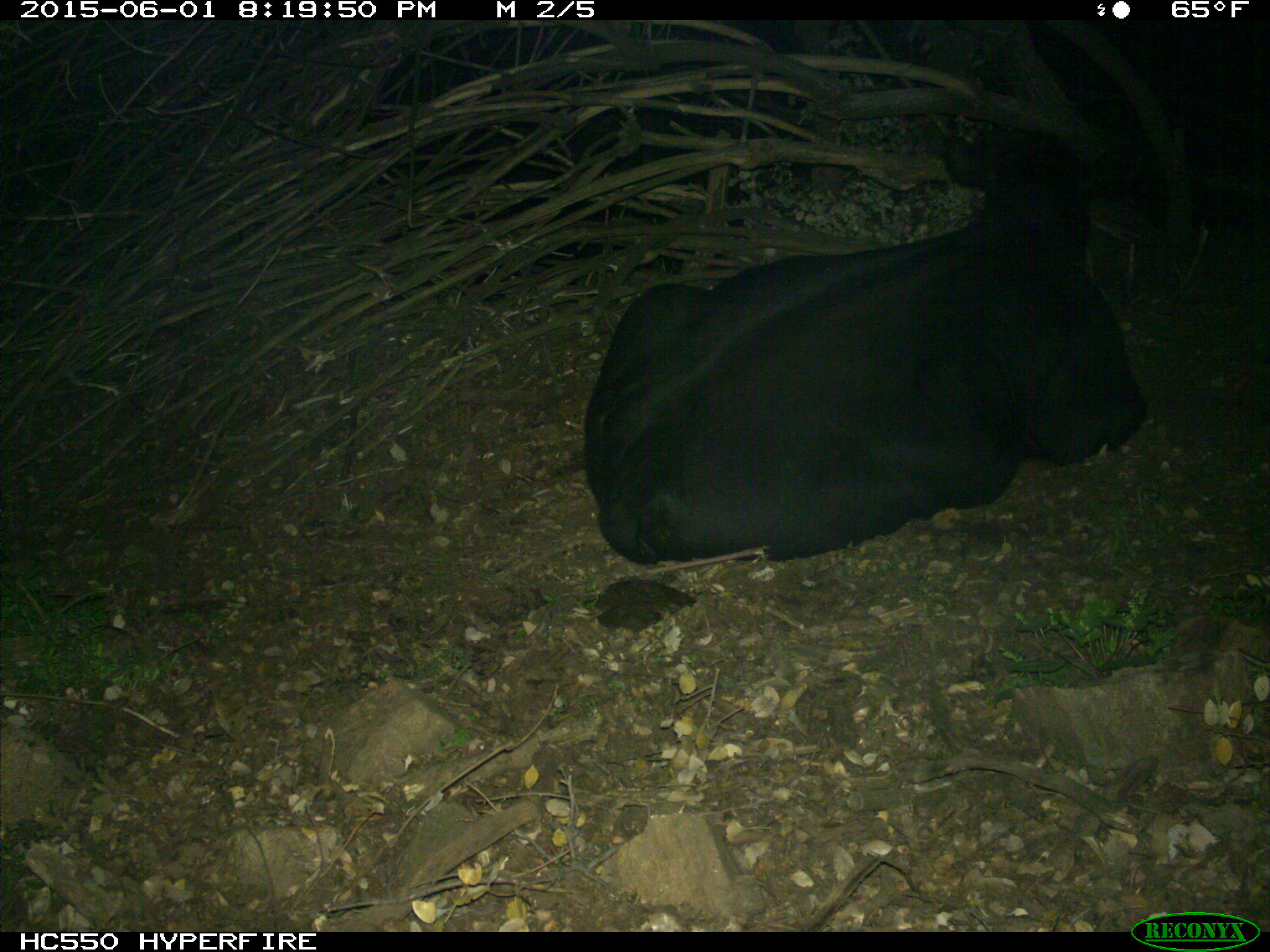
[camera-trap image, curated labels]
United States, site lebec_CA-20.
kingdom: Animalia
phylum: Chordata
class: Mammalia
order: Artiodactyla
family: Bovidae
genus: Bos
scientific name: Bos taurus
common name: domestic cow